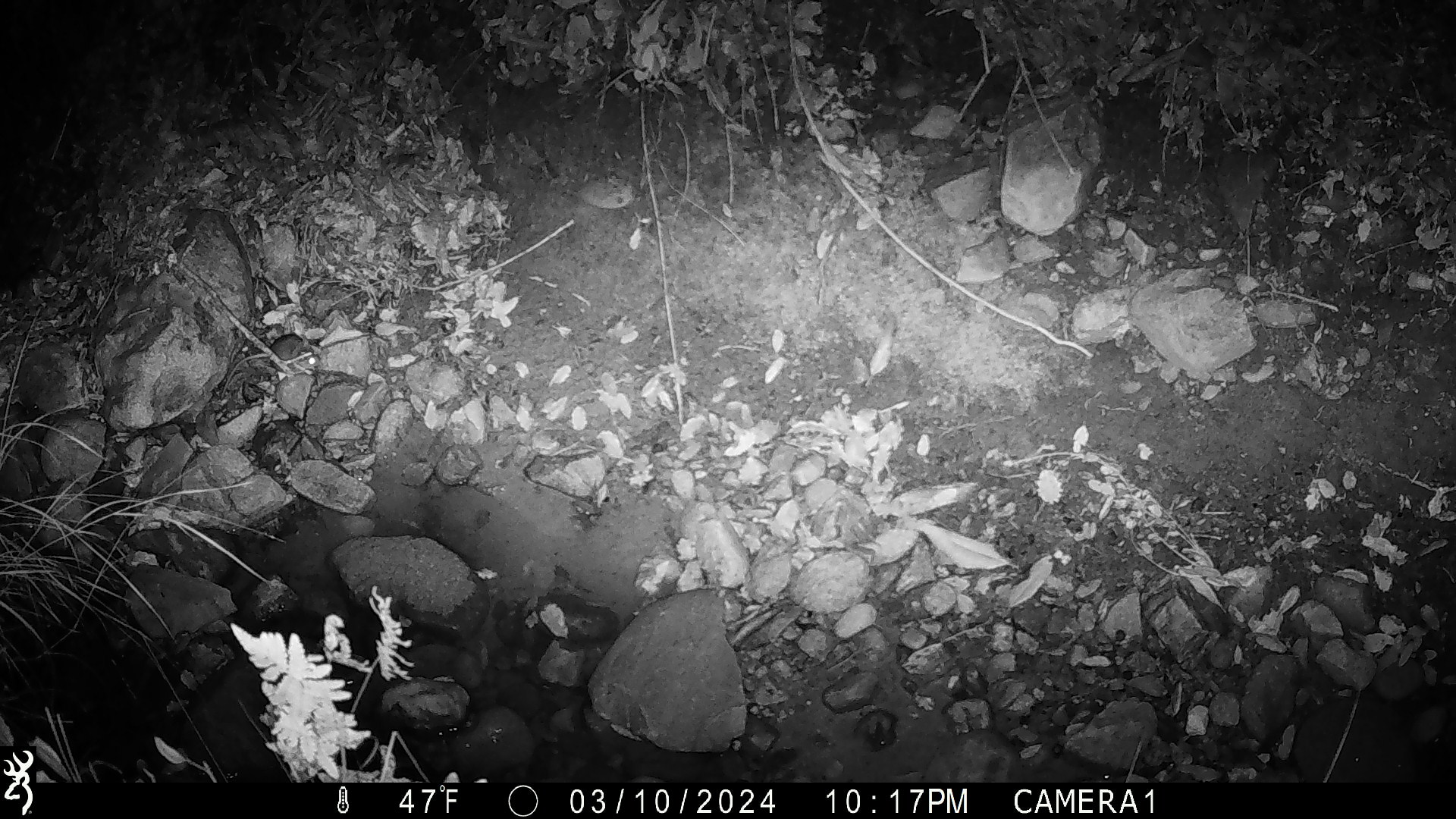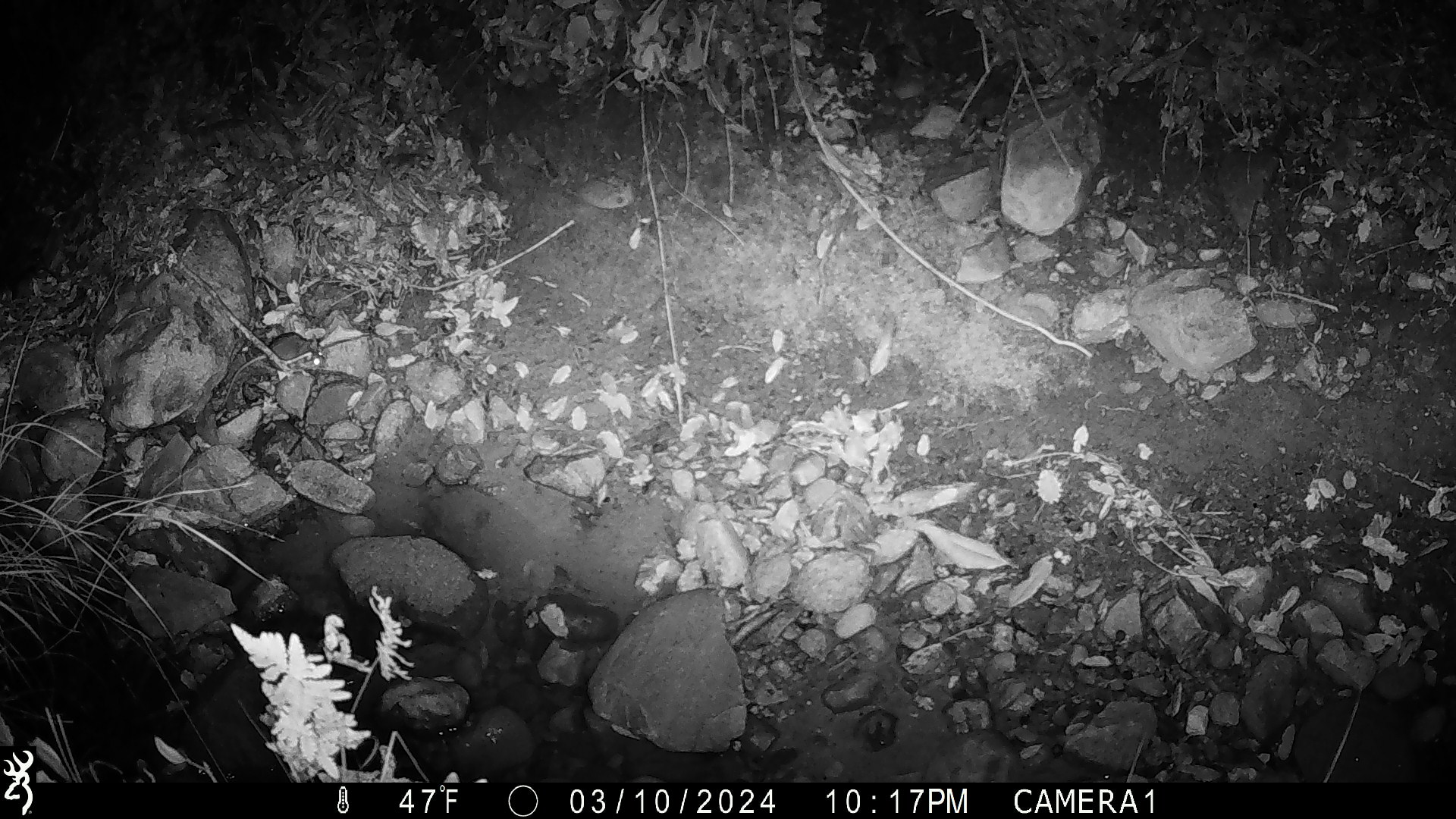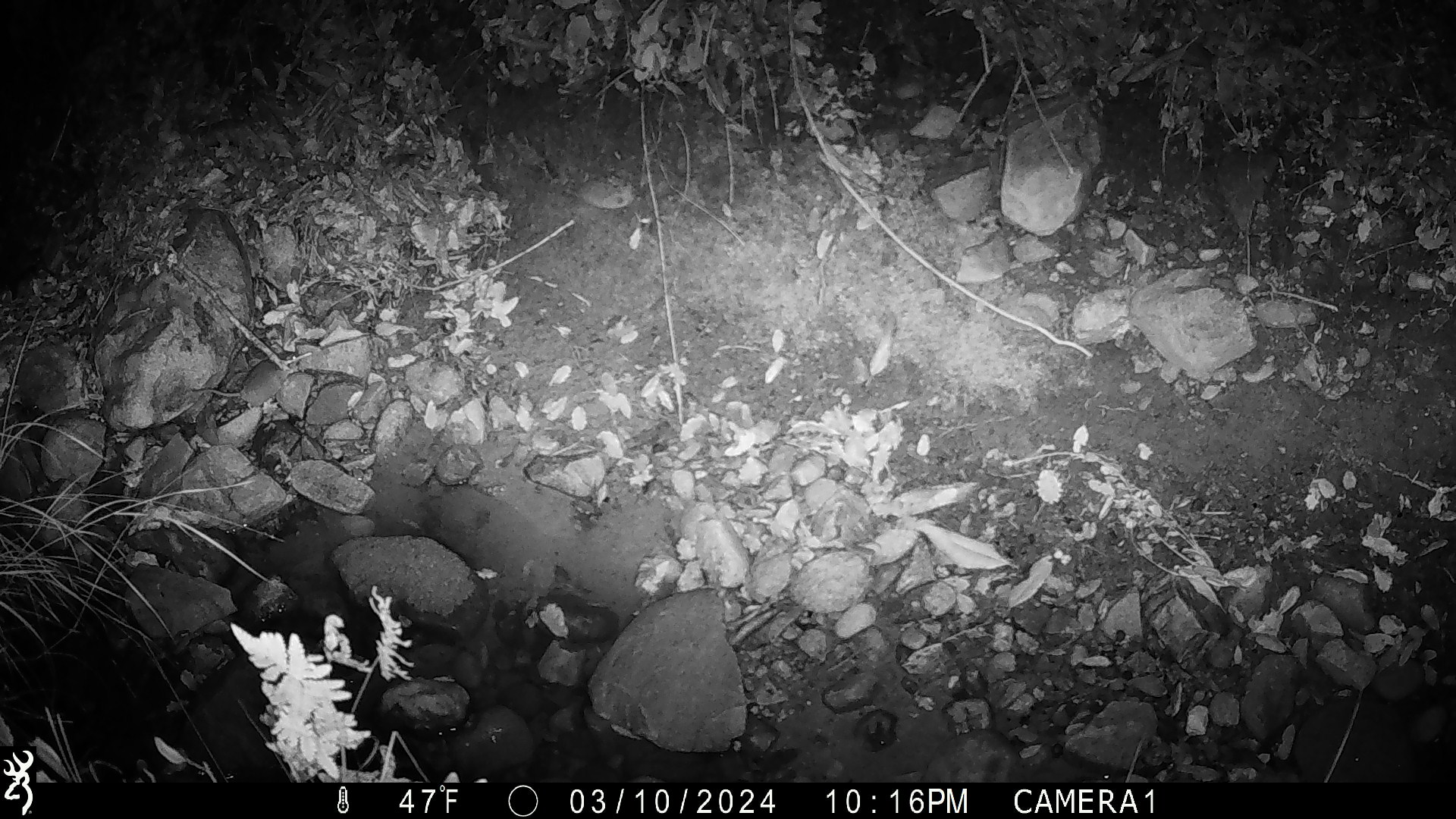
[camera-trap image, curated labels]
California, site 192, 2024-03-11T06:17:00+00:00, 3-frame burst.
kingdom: Animalia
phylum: Chordata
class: Mammalia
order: Rodentia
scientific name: Rodentia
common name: mouse or rat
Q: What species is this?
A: Mouse or rat (Rodentia).